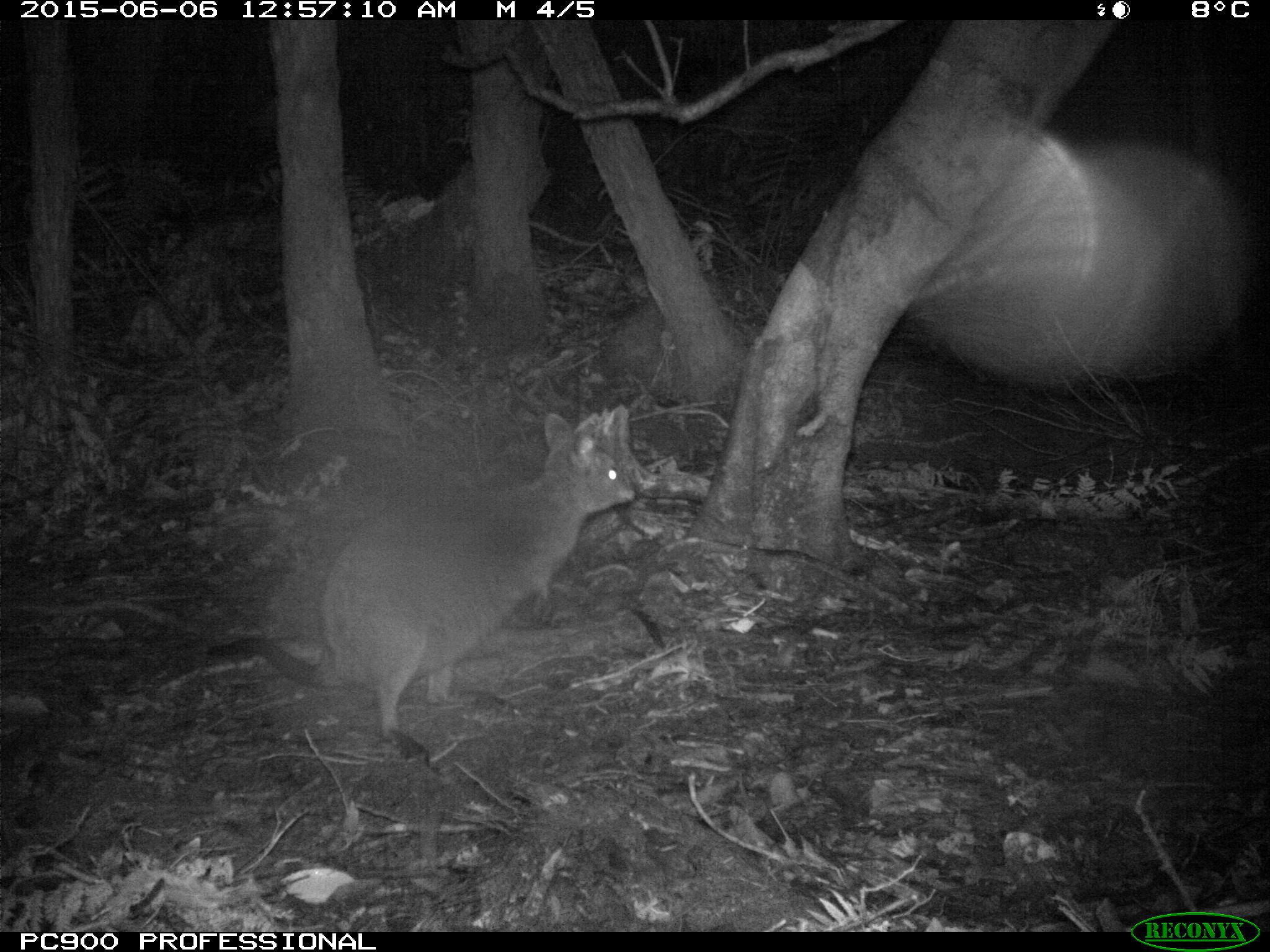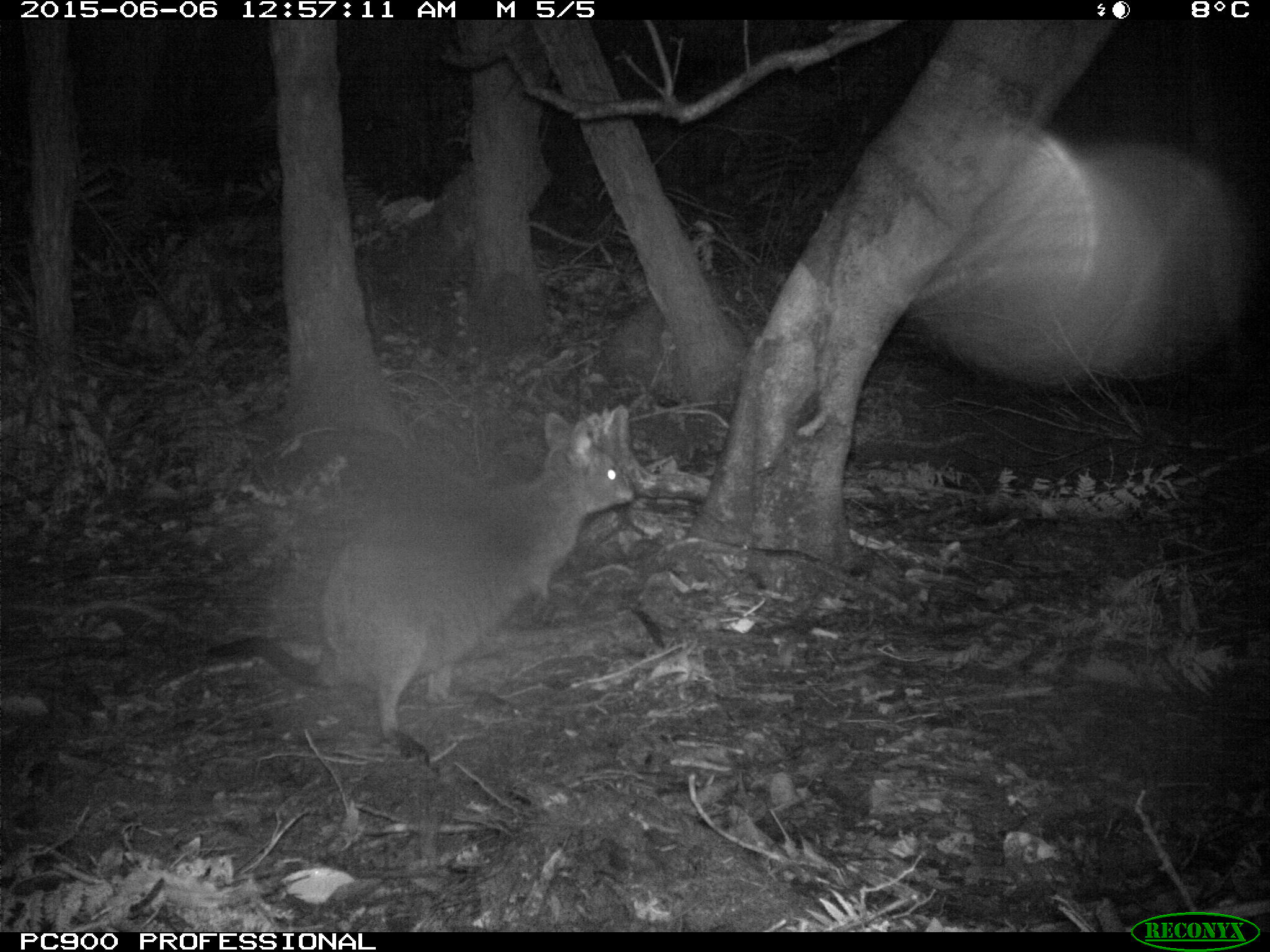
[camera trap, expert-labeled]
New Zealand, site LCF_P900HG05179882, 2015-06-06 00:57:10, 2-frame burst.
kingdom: Animalia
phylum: Chordata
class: Mammalia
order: Diprotodontia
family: Macropodidae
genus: Notamacropus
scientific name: Notamacropus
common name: wallaby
Wallaby (Notamacropus).